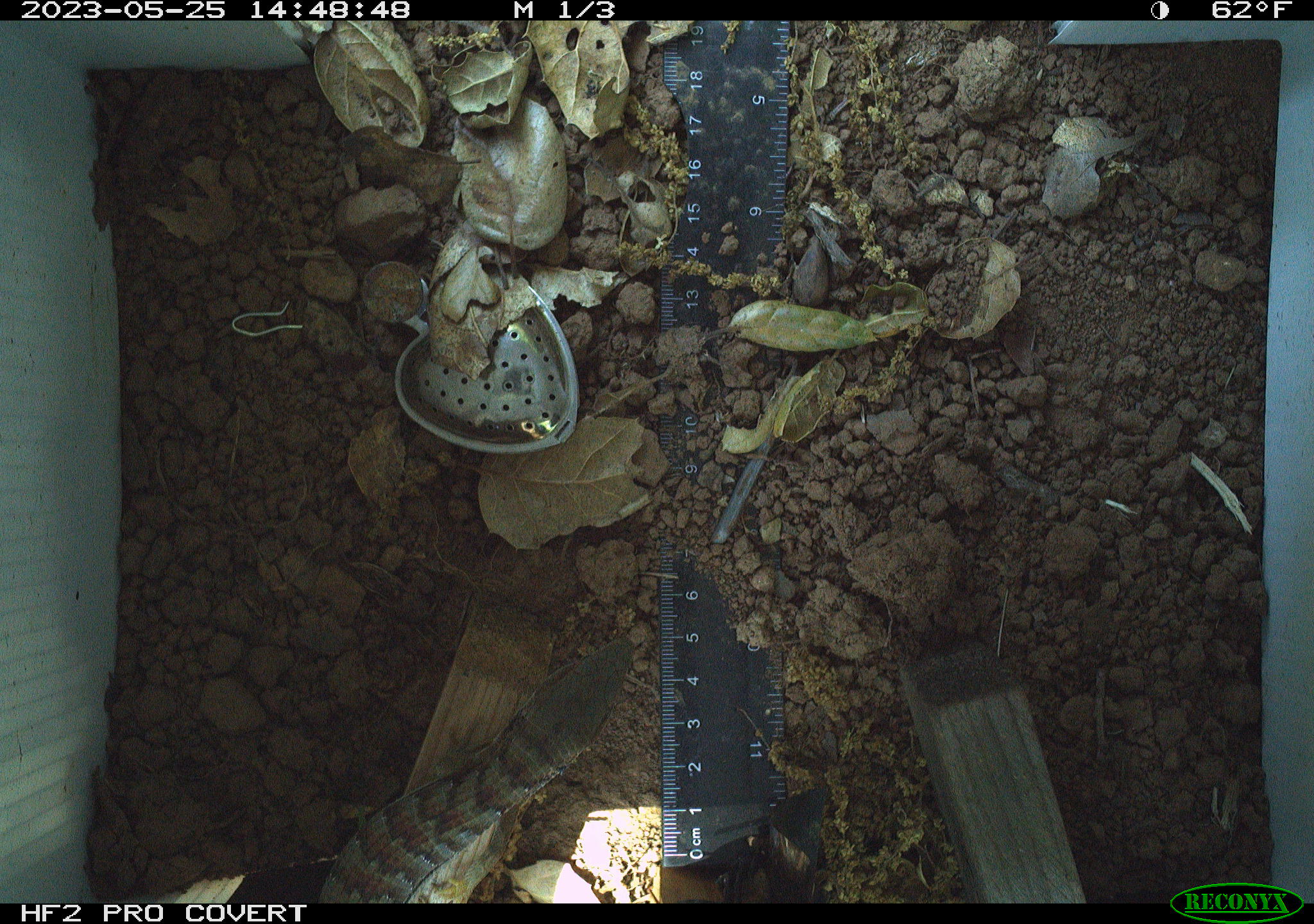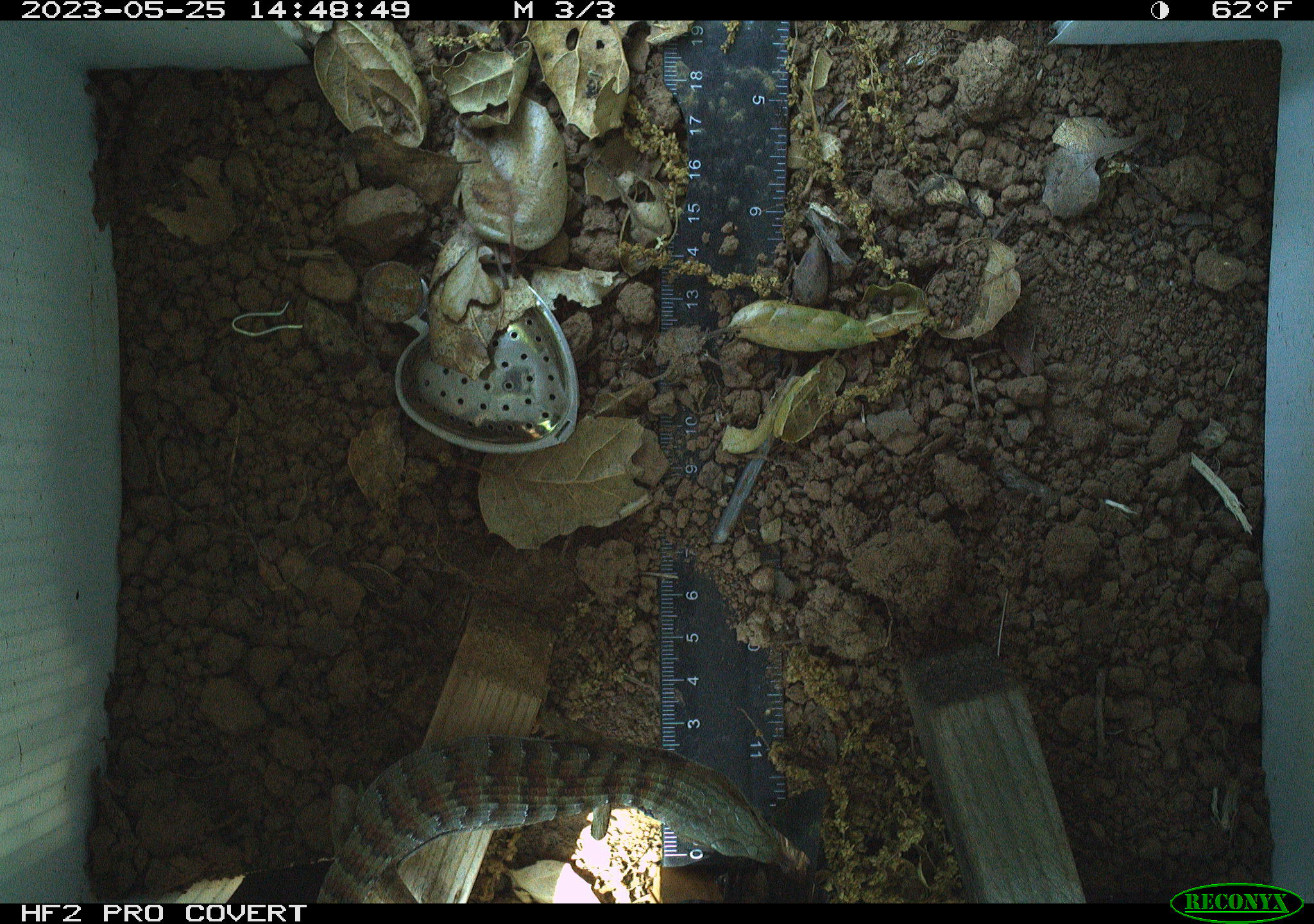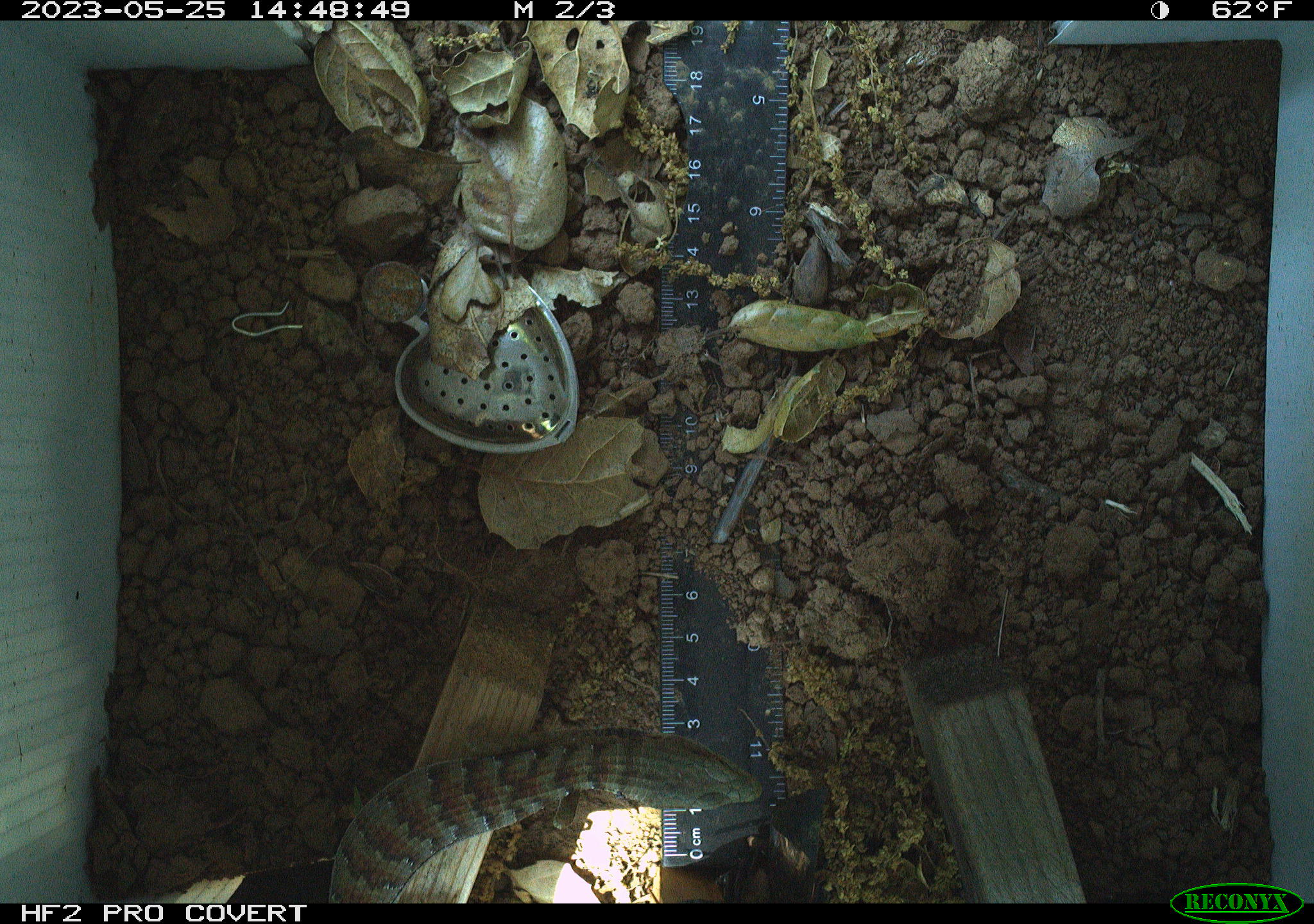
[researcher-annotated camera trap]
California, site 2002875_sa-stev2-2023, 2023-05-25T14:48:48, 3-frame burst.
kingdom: Animalia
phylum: Chordata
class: Reptilia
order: Squamata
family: Anguidae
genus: Elgaria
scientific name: Elgaria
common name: alligator lizards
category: elgaria species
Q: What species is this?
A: Elgaria species (alligator lizards) (Elgaria).